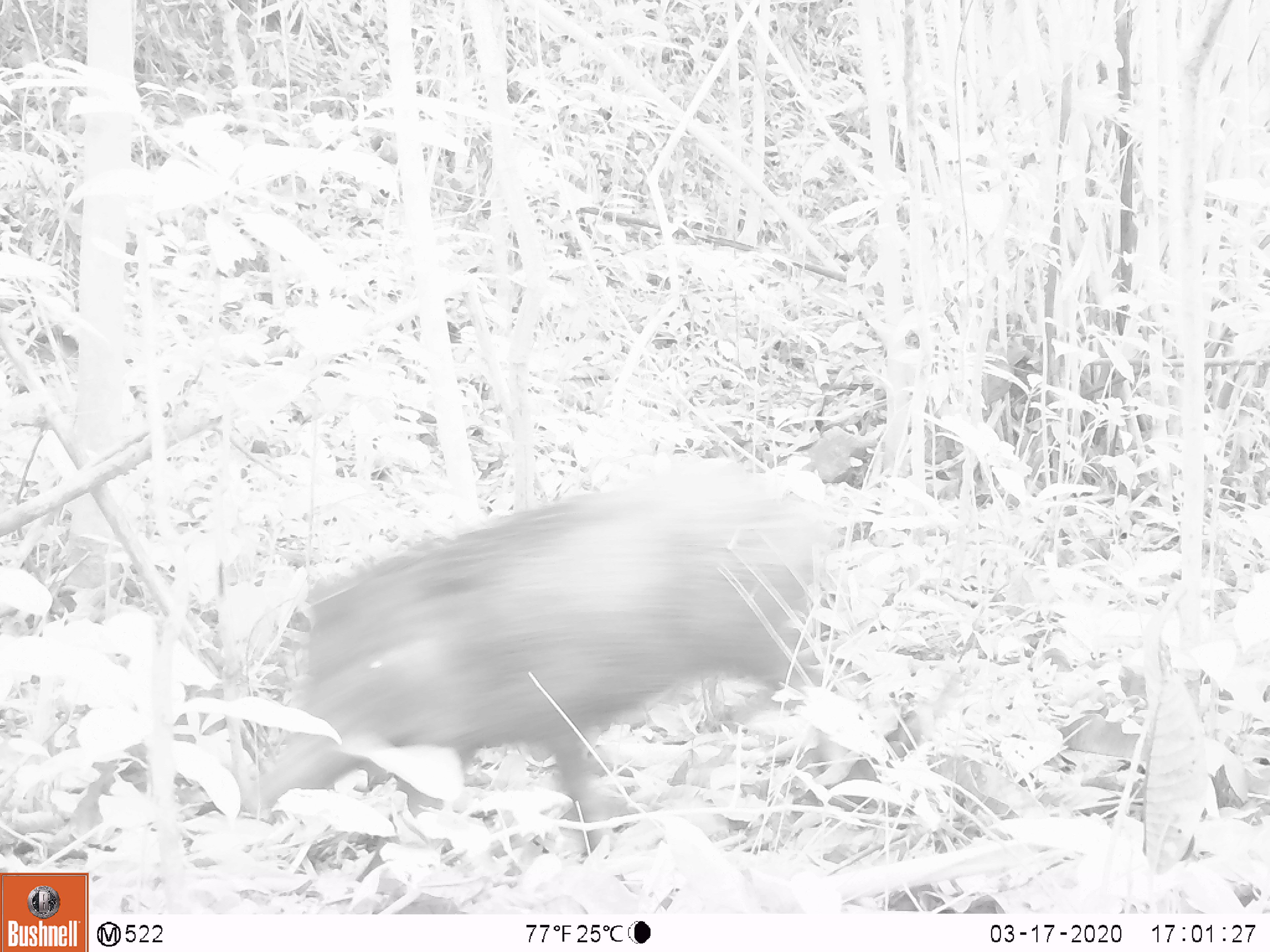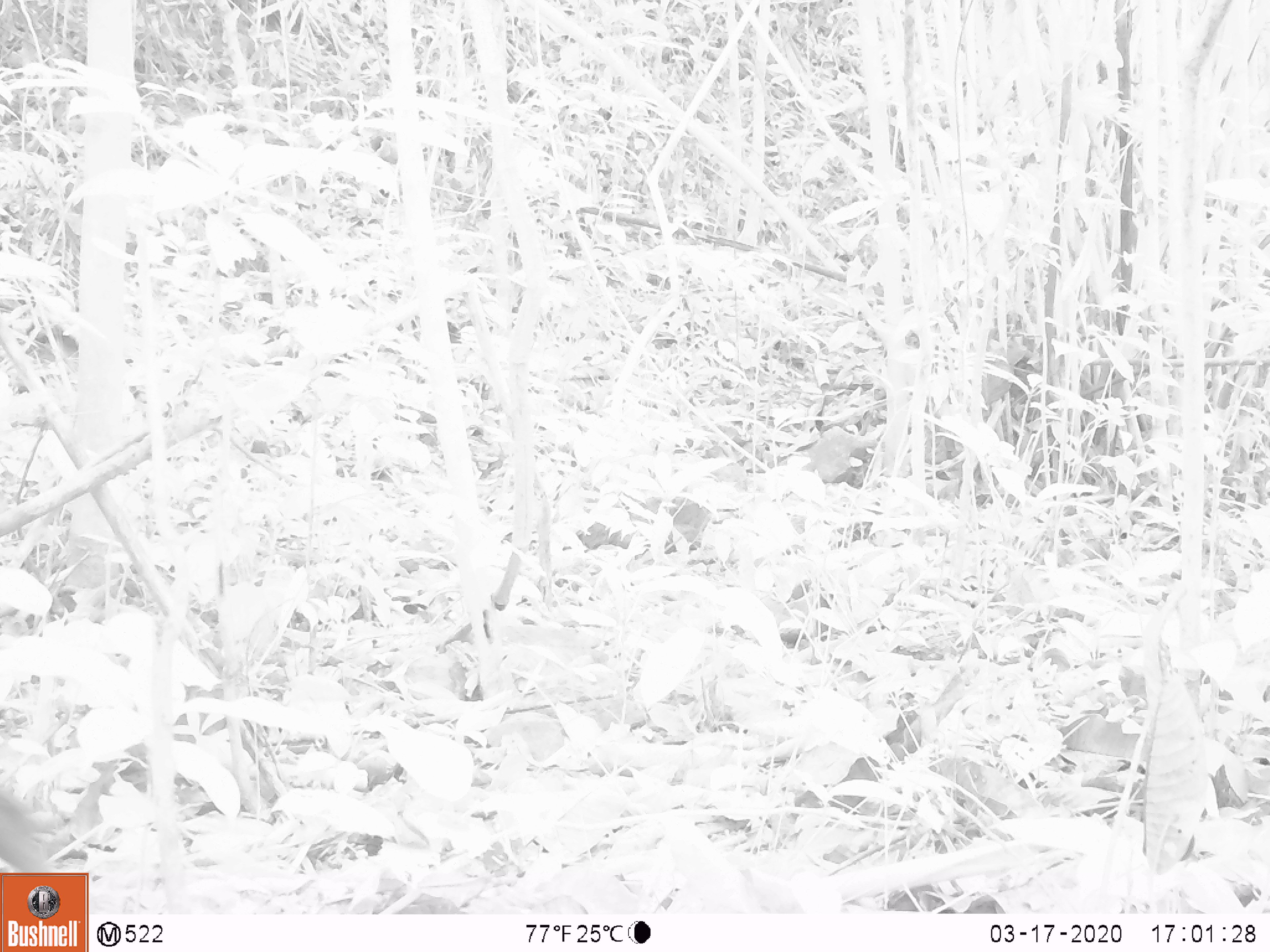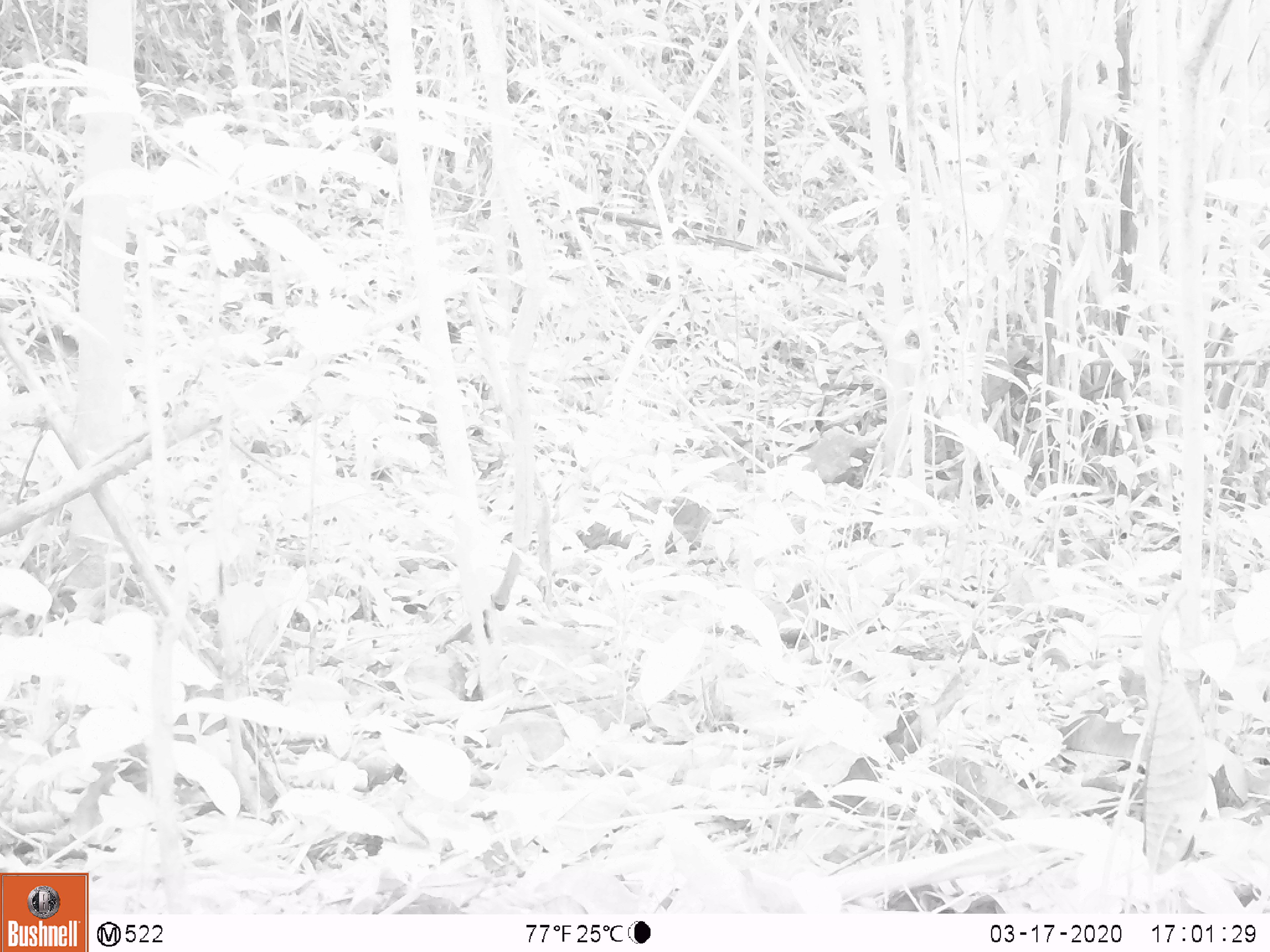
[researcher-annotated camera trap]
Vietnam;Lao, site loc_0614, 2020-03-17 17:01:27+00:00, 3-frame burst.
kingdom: Animalia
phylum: Chordata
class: Mammalia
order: Artiodactyla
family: Suidae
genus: Sus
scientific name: Sus scrofa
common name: eurasian wild pig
Eurasian wild pig (Sus scrofa). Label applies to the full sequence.